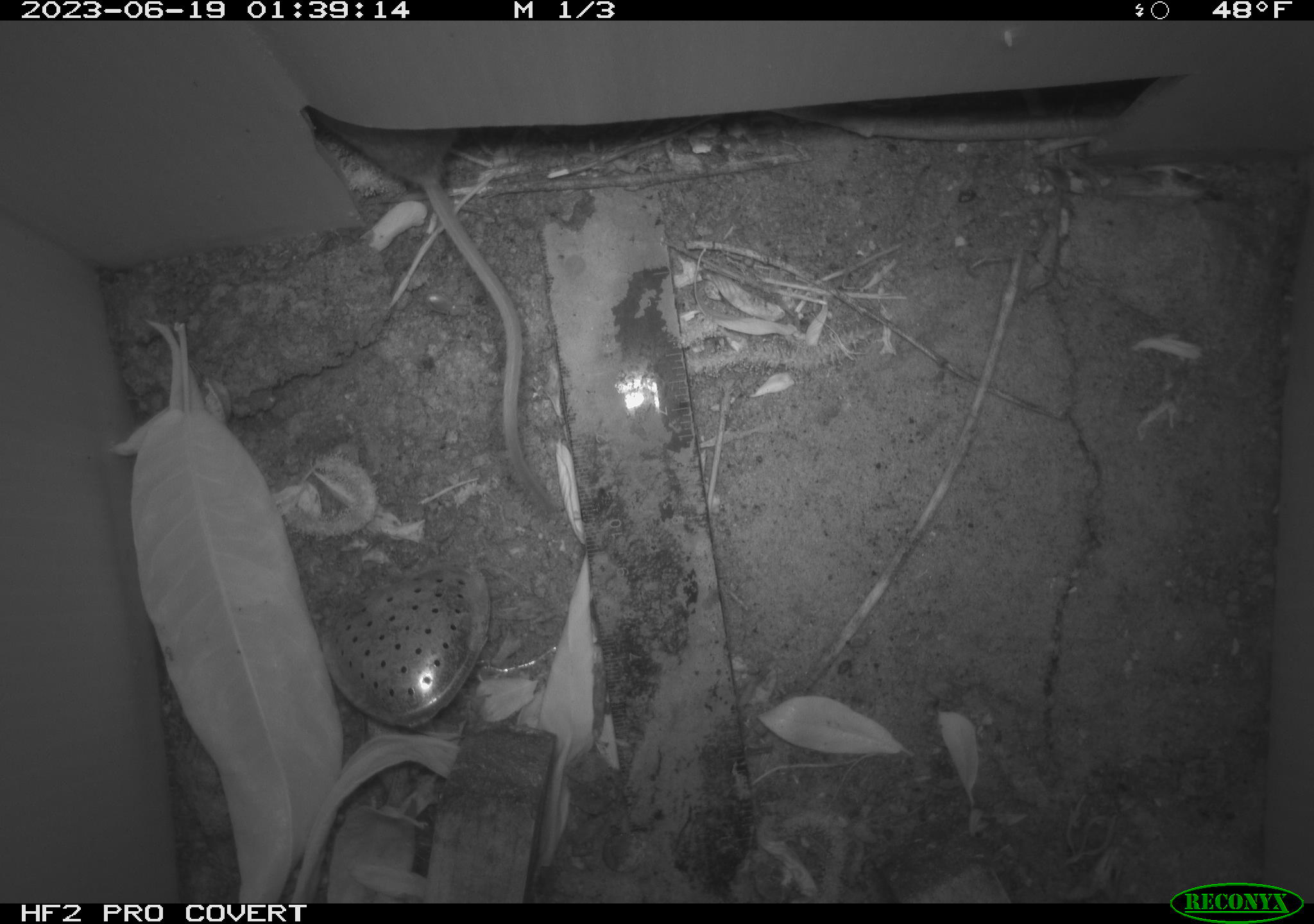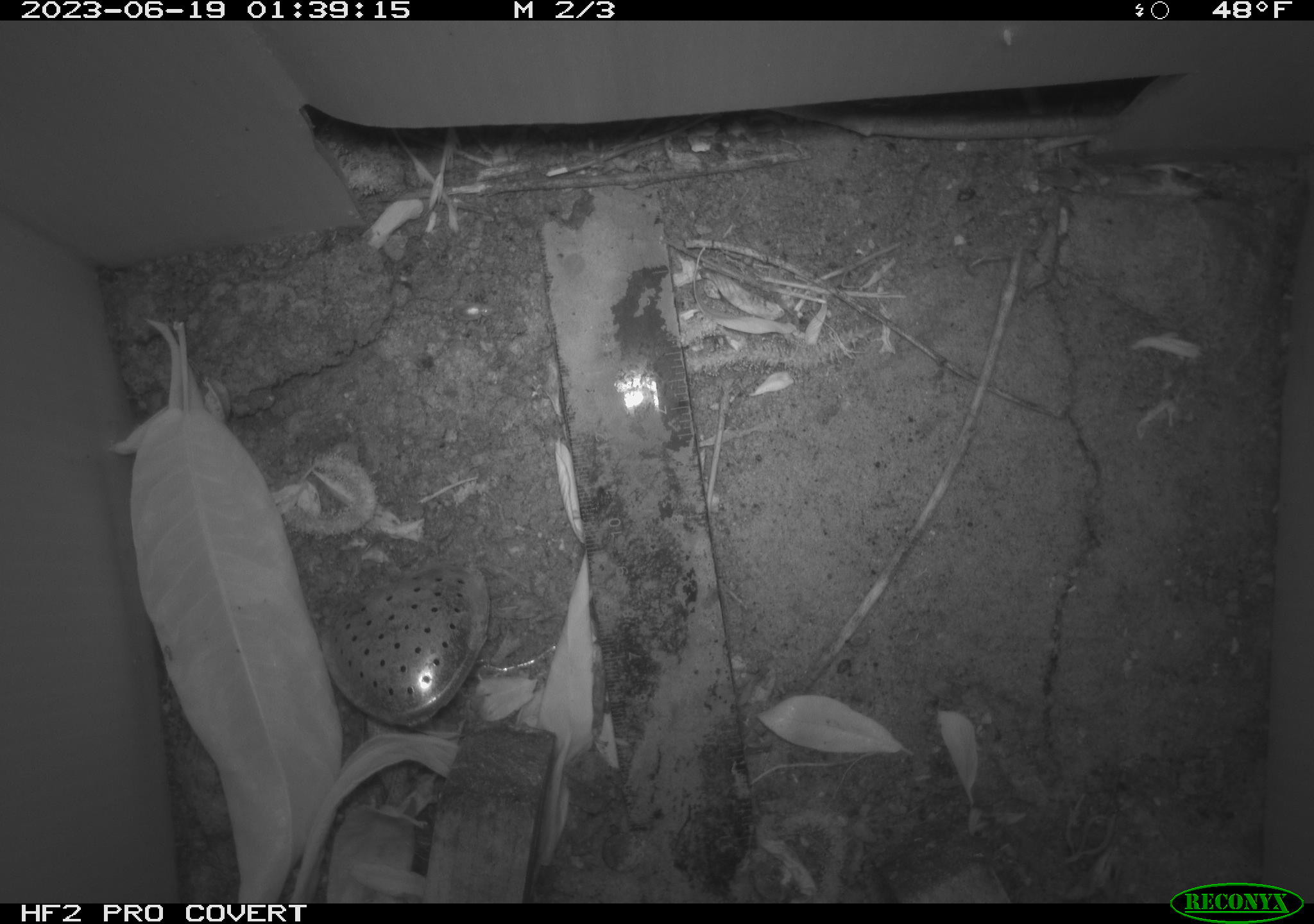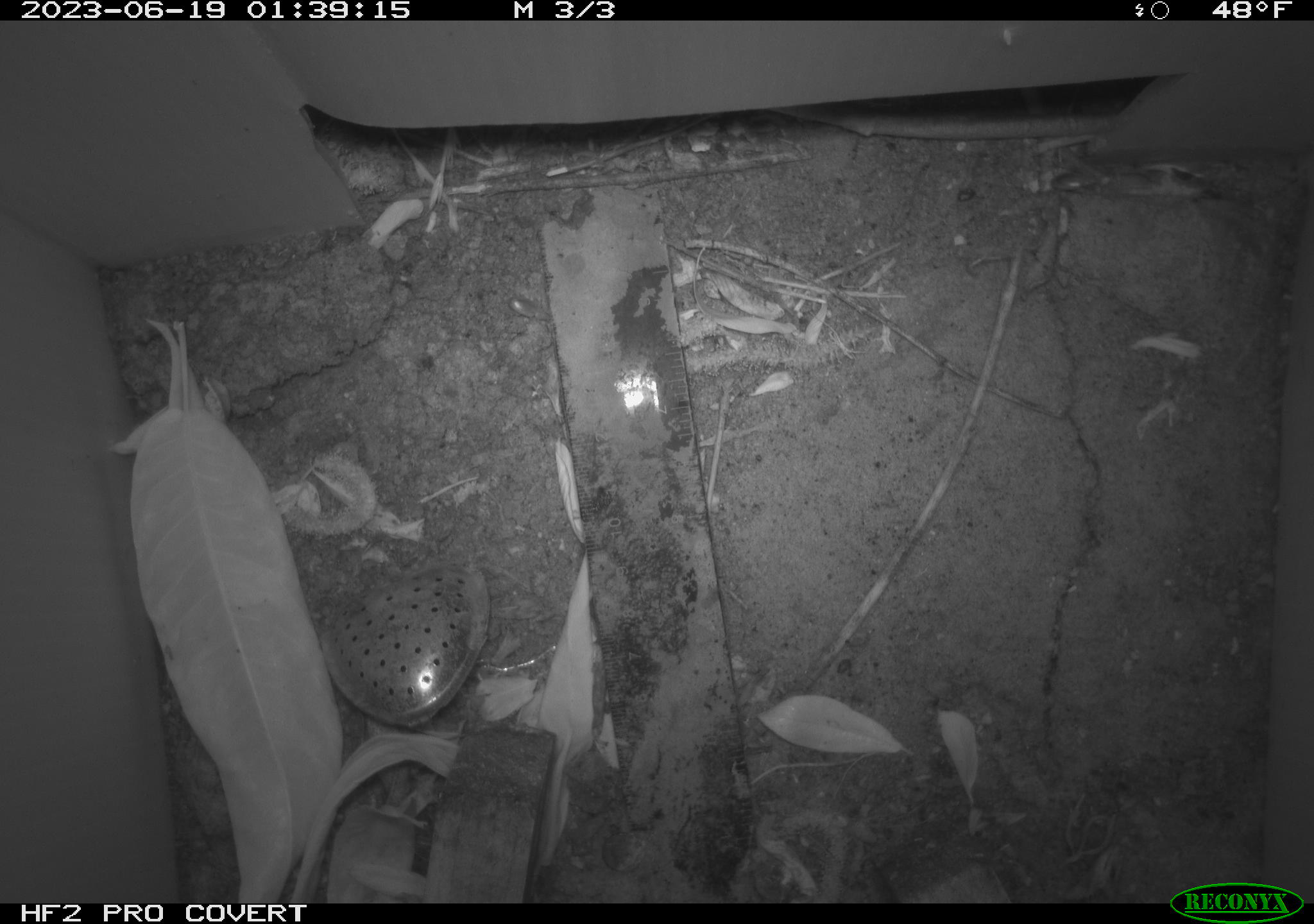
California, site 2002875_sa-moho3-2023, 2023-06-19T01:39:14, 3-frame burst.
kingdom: Animalia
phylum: Chordata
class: Mammalia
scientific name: Mammalia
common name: small mammal